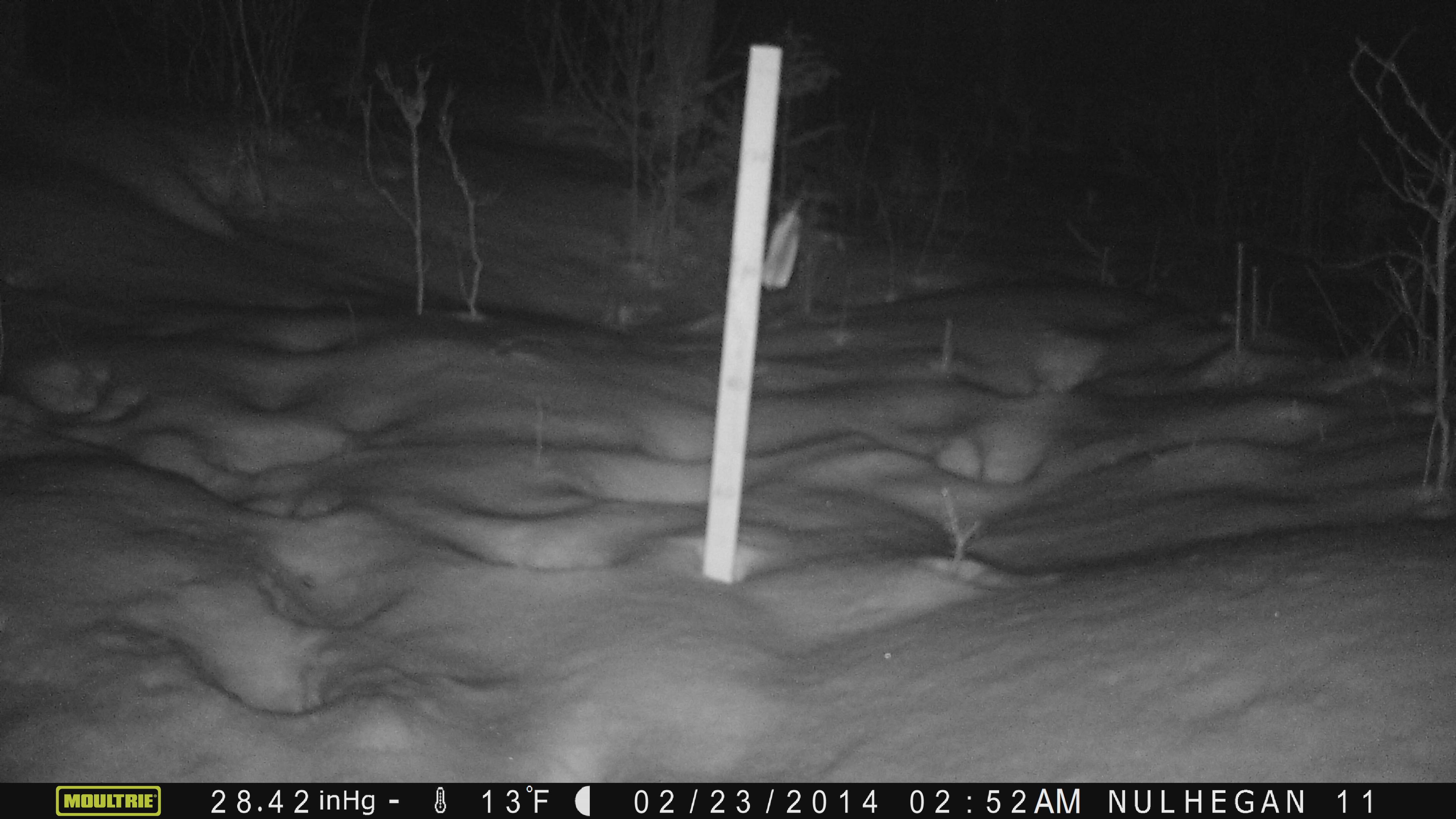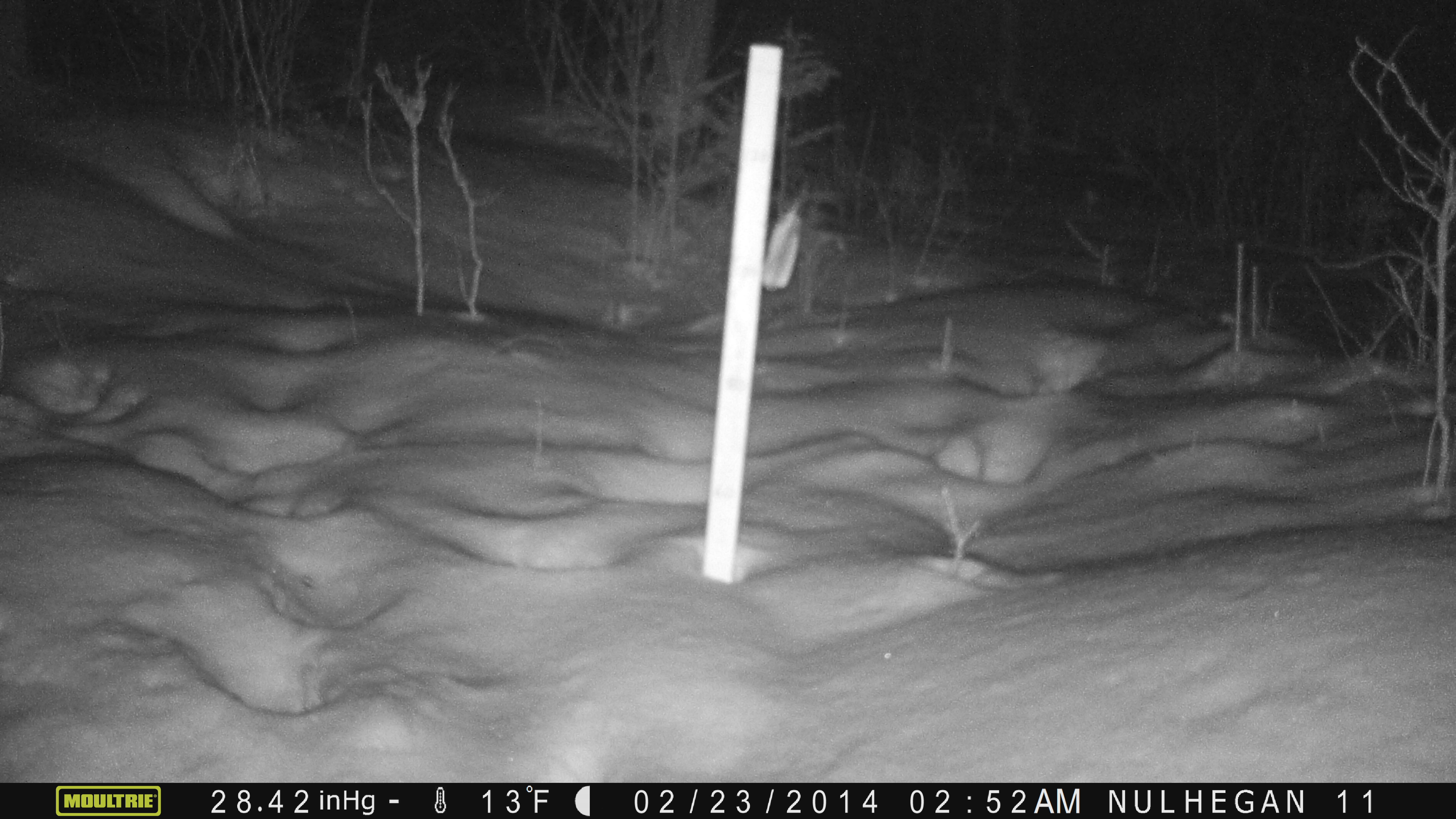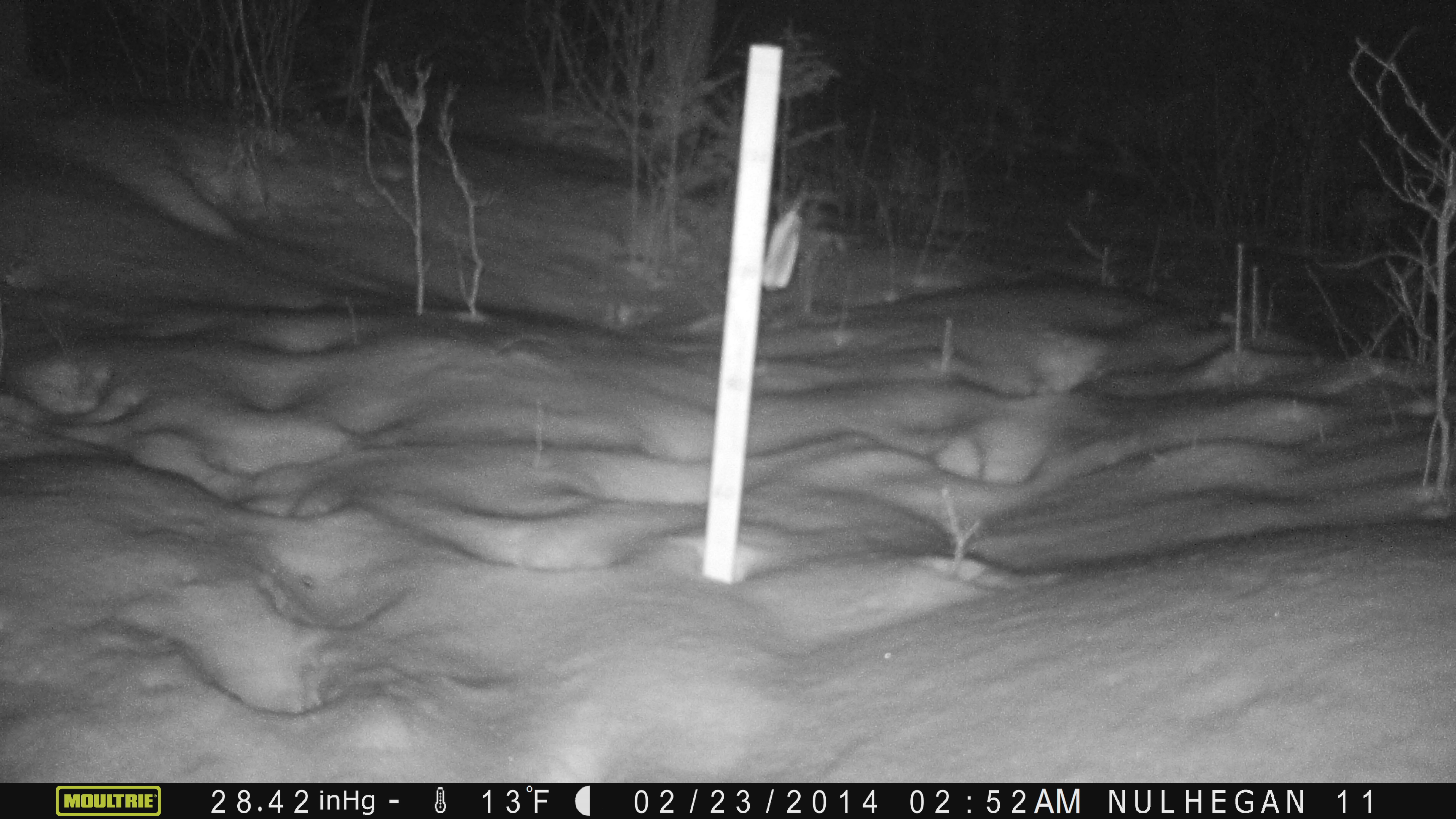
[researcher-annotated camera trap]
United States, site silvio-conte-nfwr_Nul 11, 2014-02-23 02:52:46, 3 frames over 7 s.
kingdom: Animalia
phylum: Chordata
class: Mammalia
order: Lagomorpha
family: Leporidae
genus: Lepus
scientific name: Lepus americanus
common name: snowshoe hare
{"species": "snowshoe hare (Lepus americanus)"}